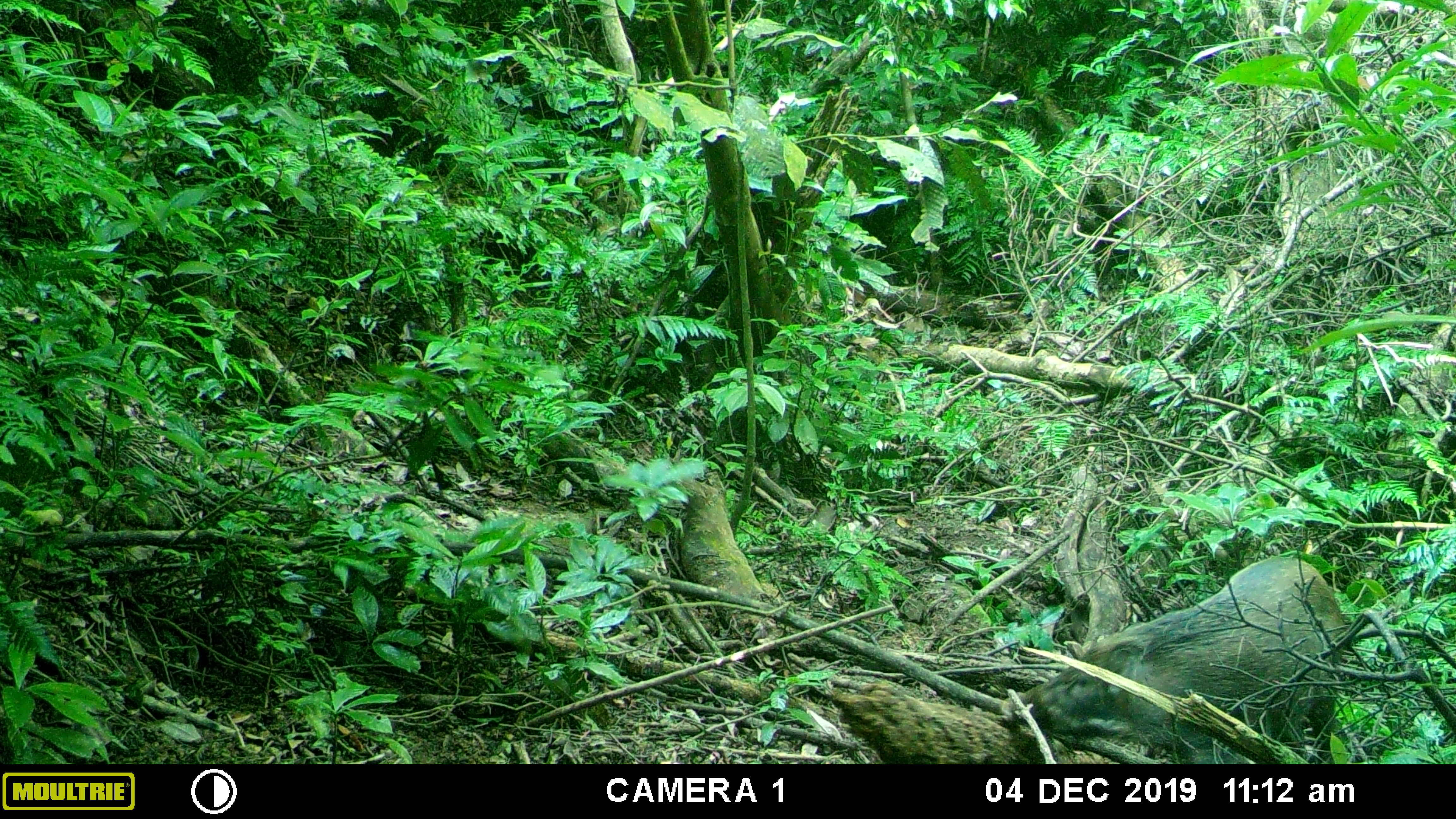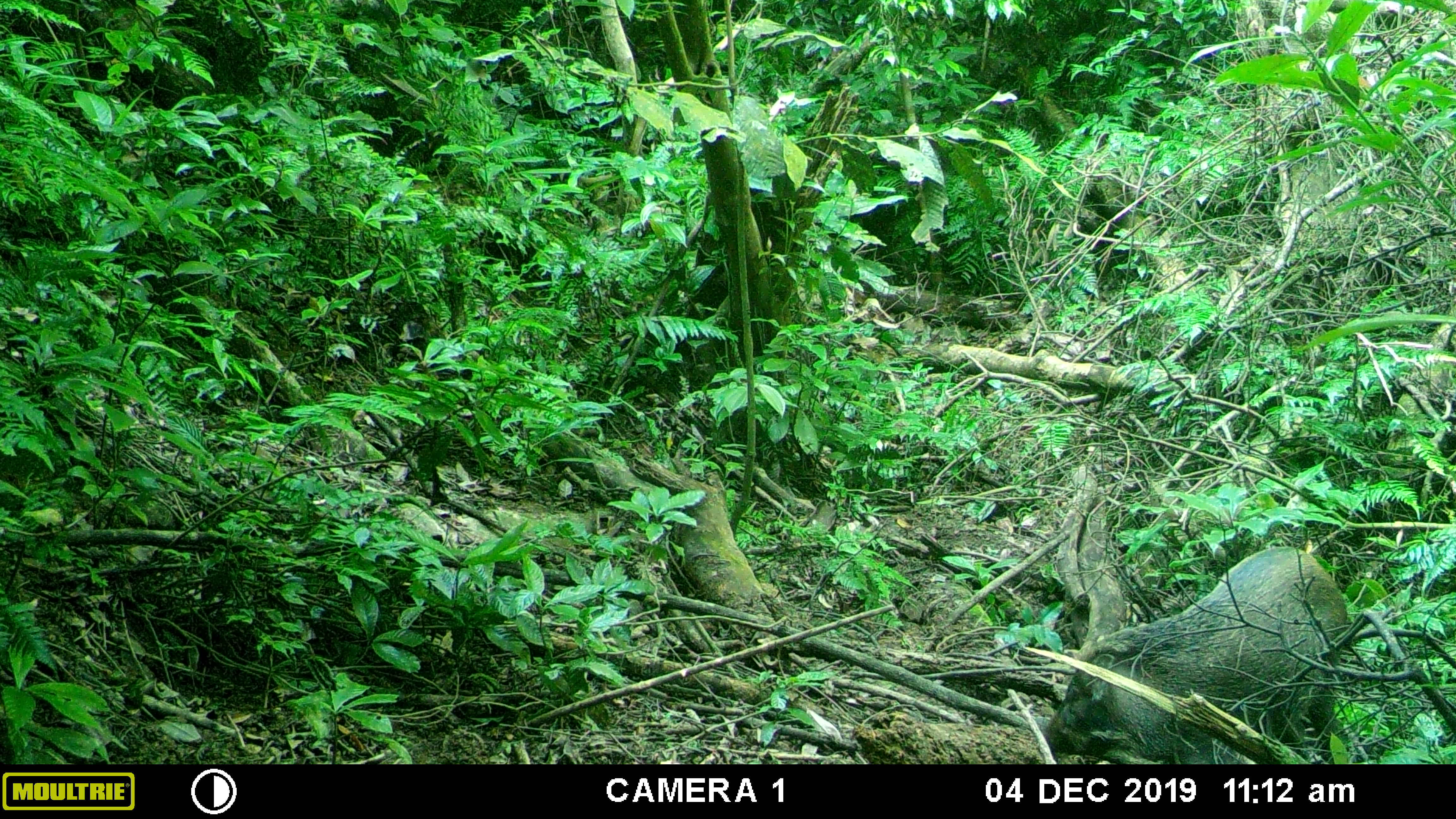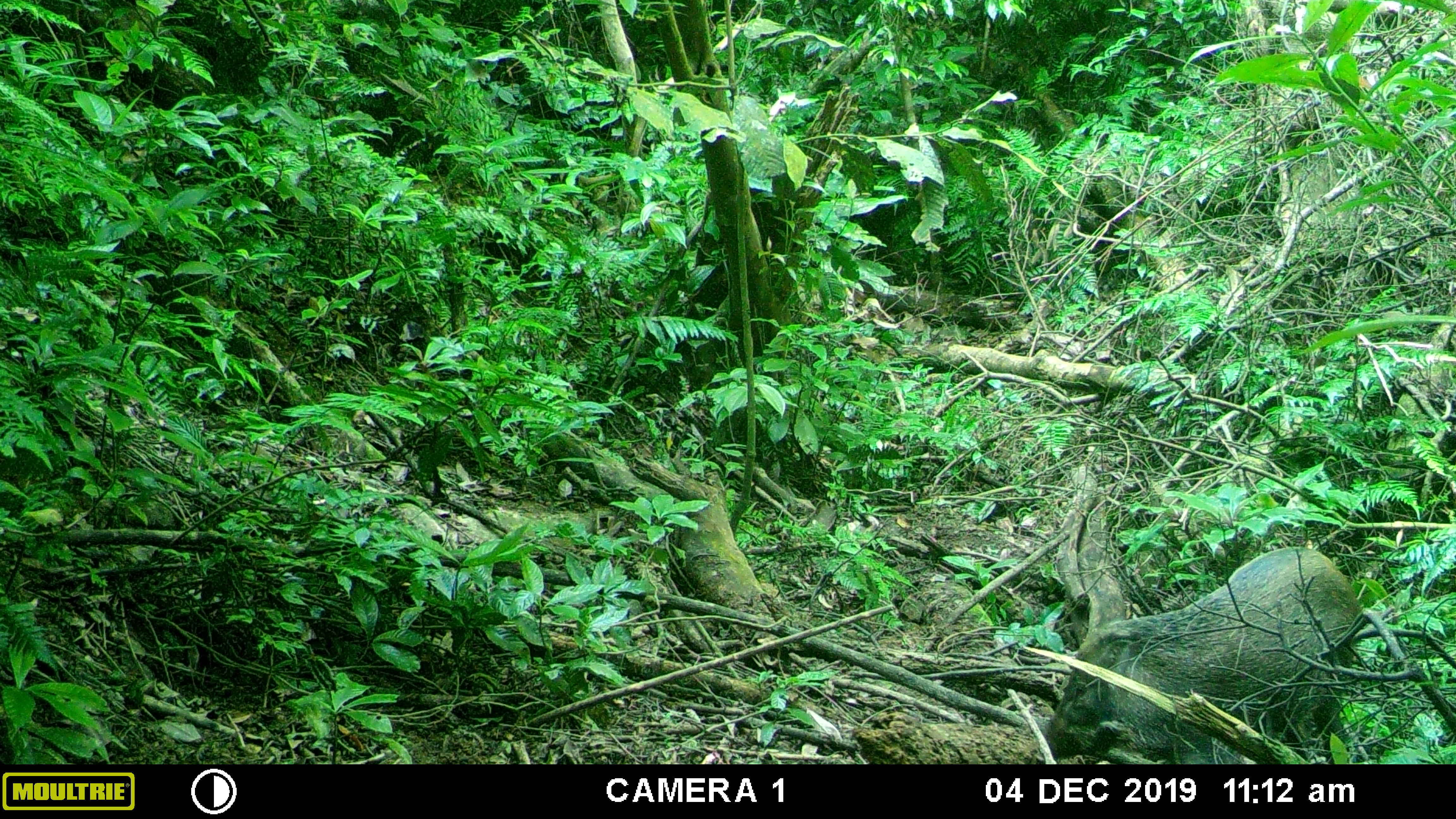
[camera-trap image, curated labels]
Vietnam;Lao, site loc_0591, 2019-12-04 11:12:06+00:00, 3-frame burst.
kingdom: Animalia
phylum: Chordata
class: Mammalia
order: Artiodactyla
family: Suidae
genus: Sus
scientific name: Sus scrofa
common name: eurasian wild pig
Eurasian wild pig (Sus scrofa). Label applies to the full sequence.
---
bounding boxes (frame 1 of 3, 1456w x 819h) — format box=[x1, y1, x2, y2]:
eurasian wild pig: box=[996, 551, 1354, 764]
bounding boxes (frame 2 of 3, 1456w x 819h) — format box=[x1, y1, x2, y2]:
eurasian wild pig: box=[1036, 546, 1354, 762]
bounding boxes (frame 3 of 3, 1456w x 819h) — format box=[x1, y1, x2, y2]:
eurasian wild pig: box=[1036, 544, 1367, 763]